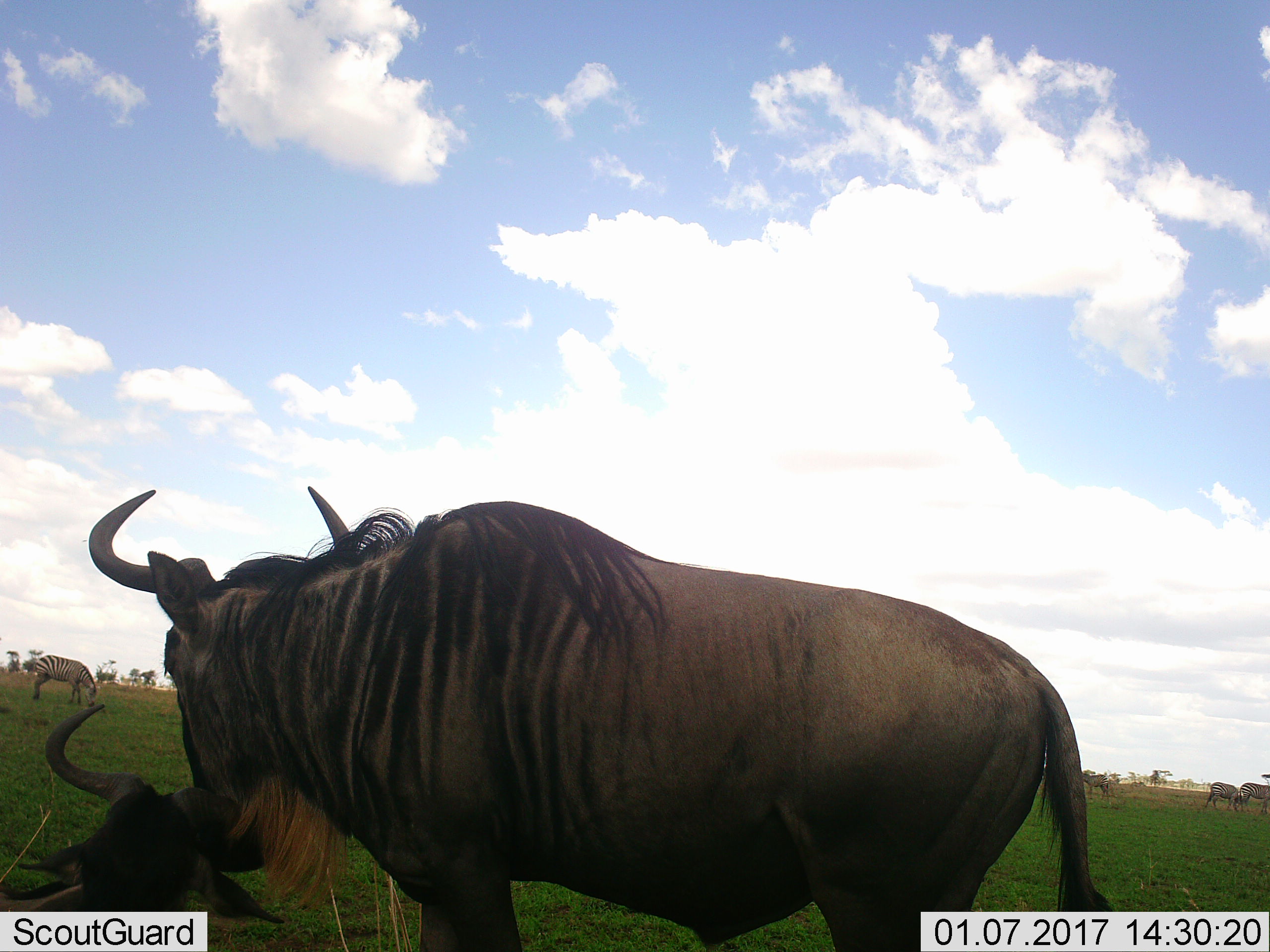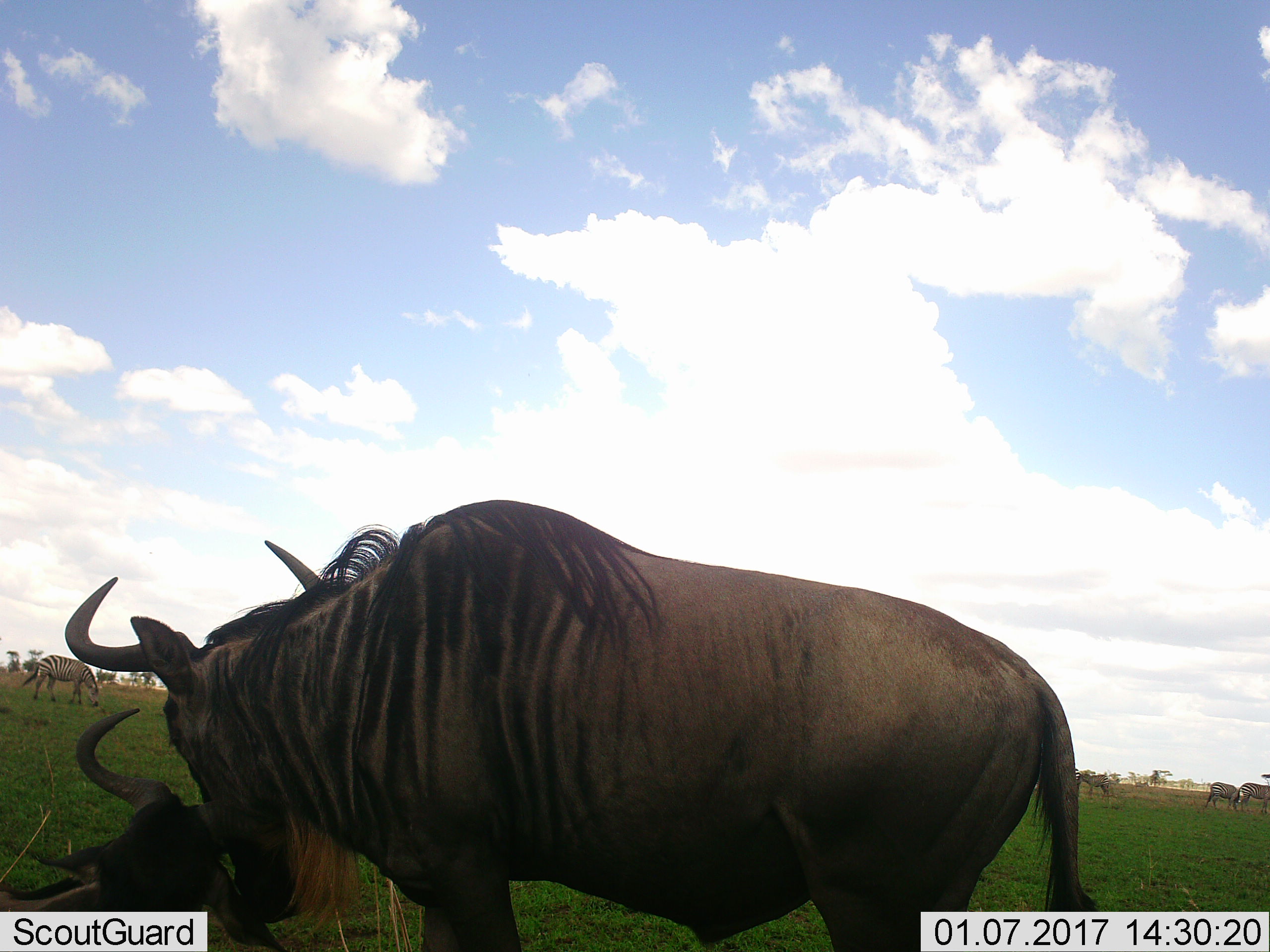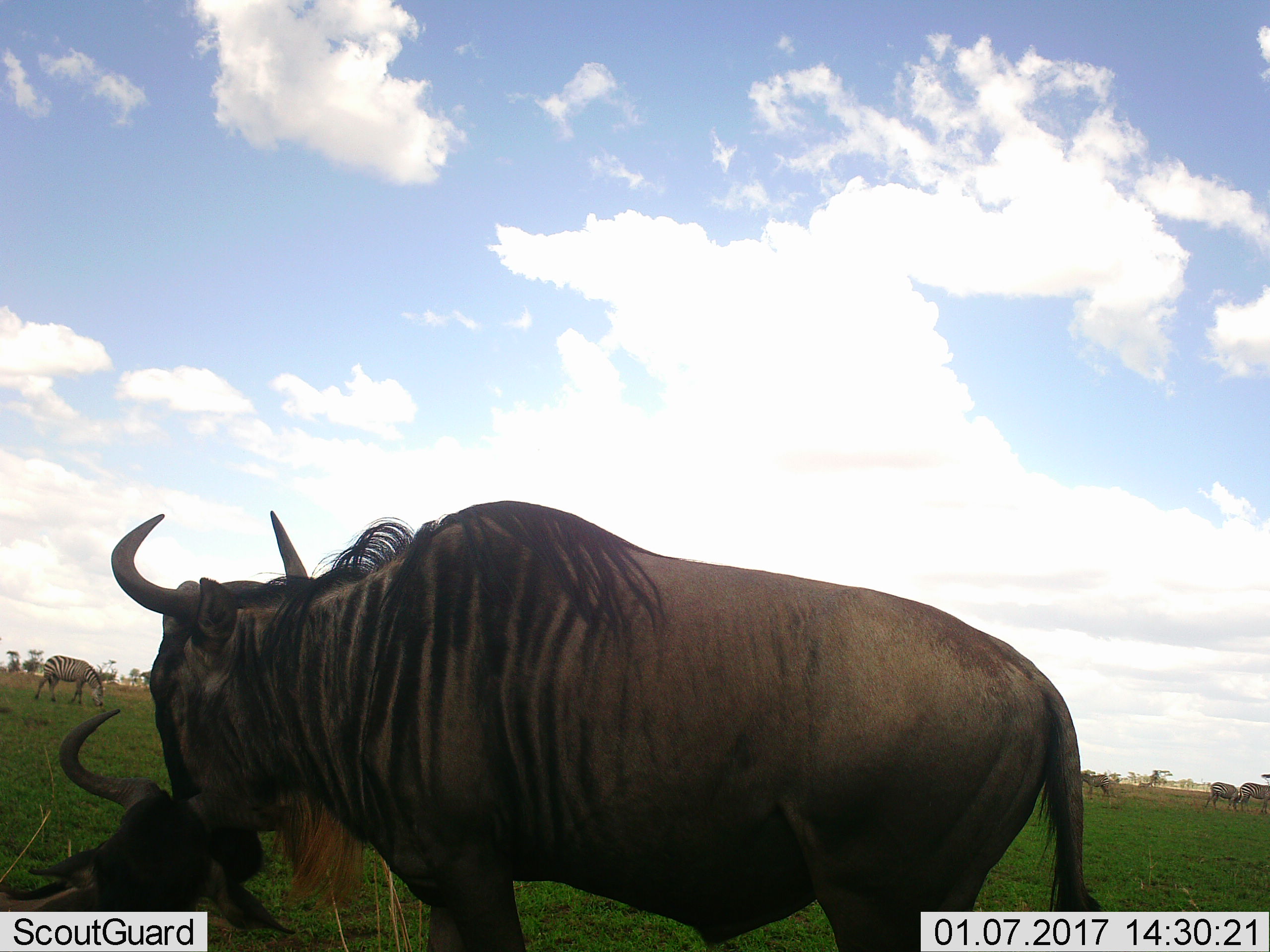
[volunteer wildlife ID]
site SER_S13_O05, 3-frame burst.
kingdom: Animalia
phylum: Chordata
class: Mammalia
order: Artiodactyla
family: Bovidae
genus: Connochaetes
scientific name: Connochaetes taurinus taurinus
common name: blue wildebeest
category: wildebeestblue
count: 2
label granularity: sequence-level